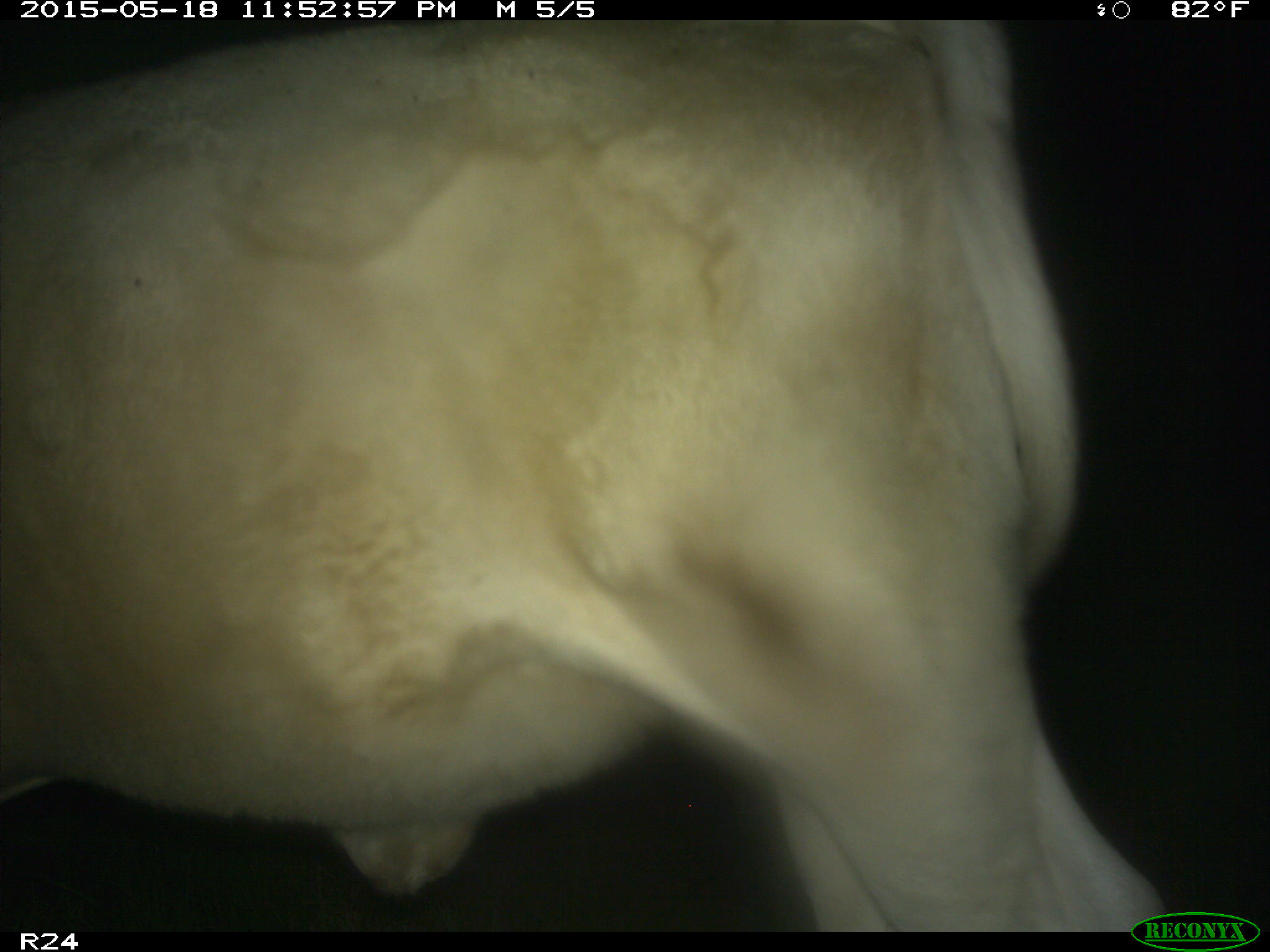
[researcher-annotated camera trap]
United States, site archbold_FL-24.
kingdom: Animalia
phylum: Chordata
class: Mammalia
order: Artiodactyla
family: Bovidae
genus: Bos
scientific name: Bos taurus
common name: domestic cow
Bos taurus (domestic cow).